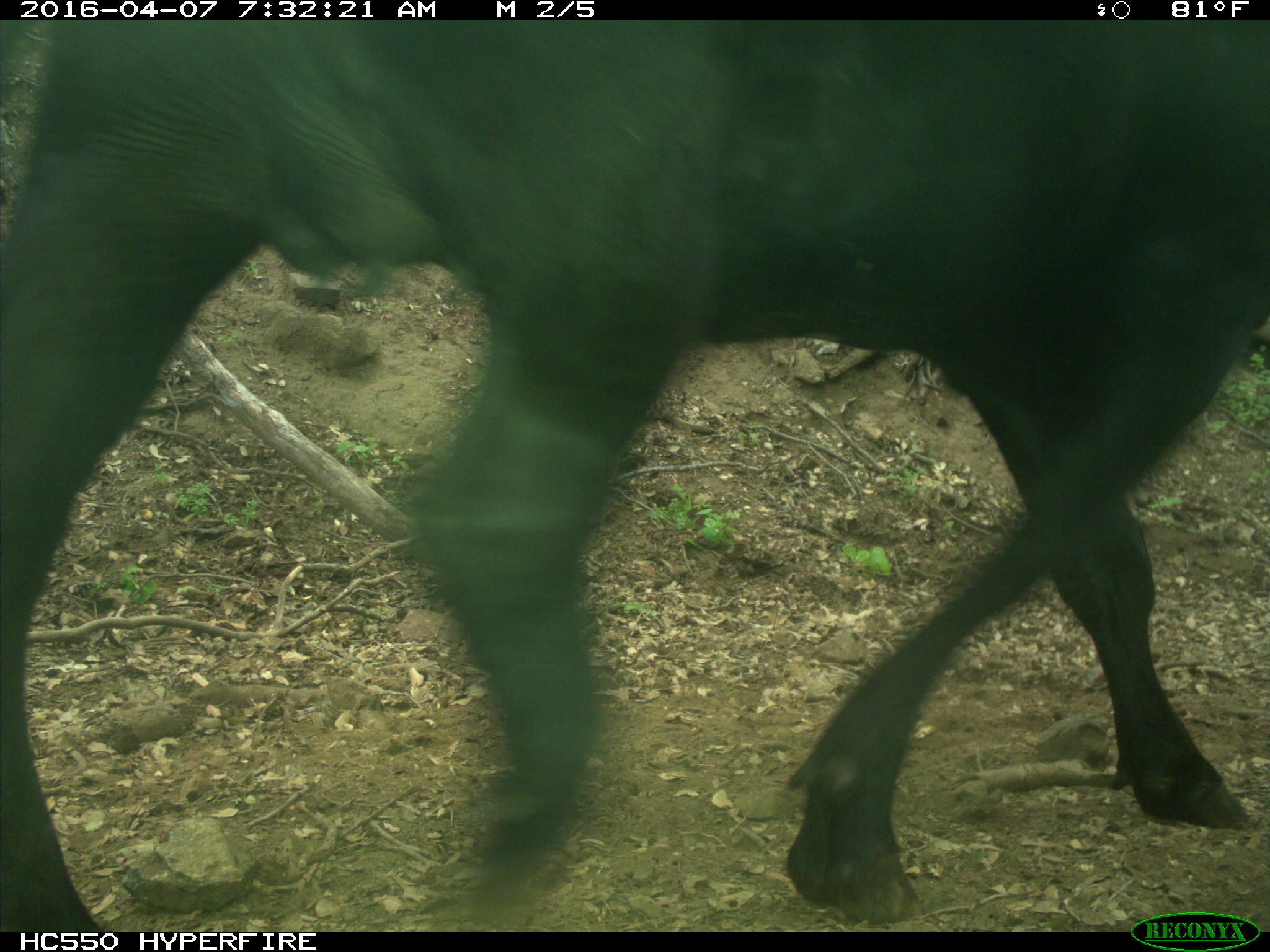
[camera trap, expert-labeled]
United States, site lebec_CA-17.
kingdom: Animalia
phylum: Chordata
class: Mammalia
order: Artiodactyla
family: Bovidae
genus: Bos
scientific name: Bos taurus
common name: domestic cow